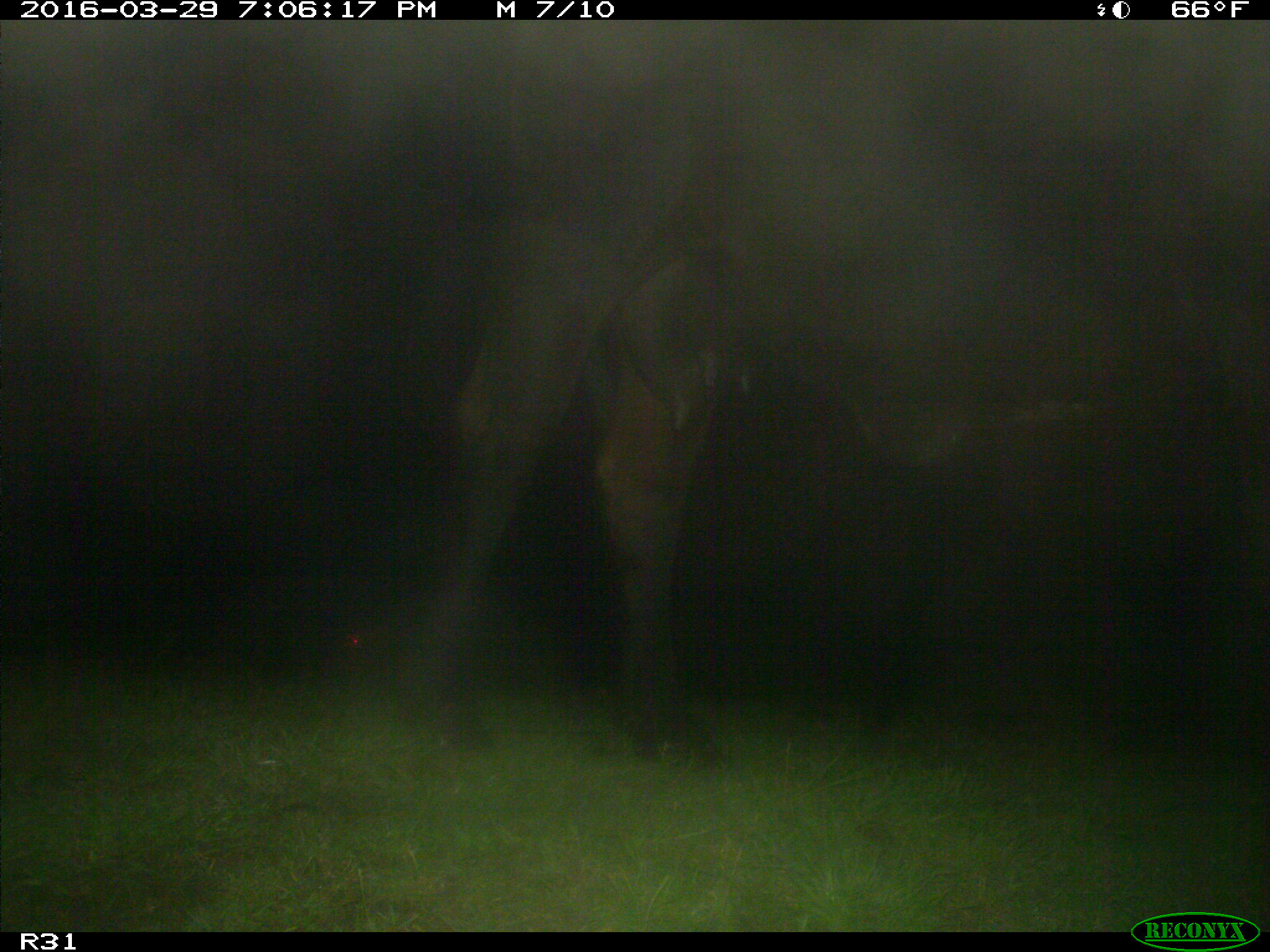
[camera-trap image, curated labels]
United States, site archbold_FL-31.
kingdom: Animalia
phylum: Chordata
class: Mammalia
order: Artiodactyla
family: Bovidae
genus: Bos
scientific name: Bos taurus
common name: domestic cow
Bos taurus (domestic cow).